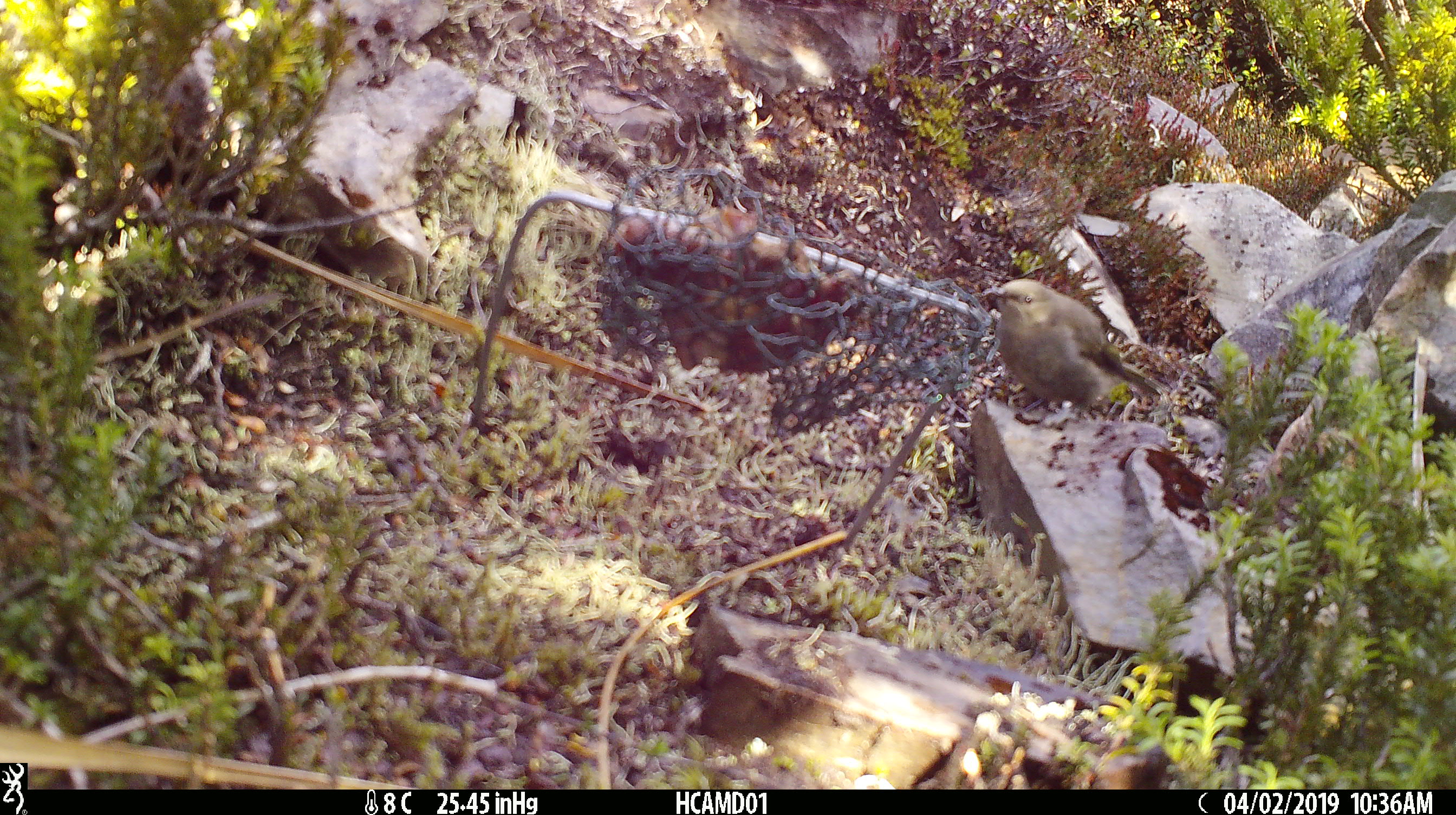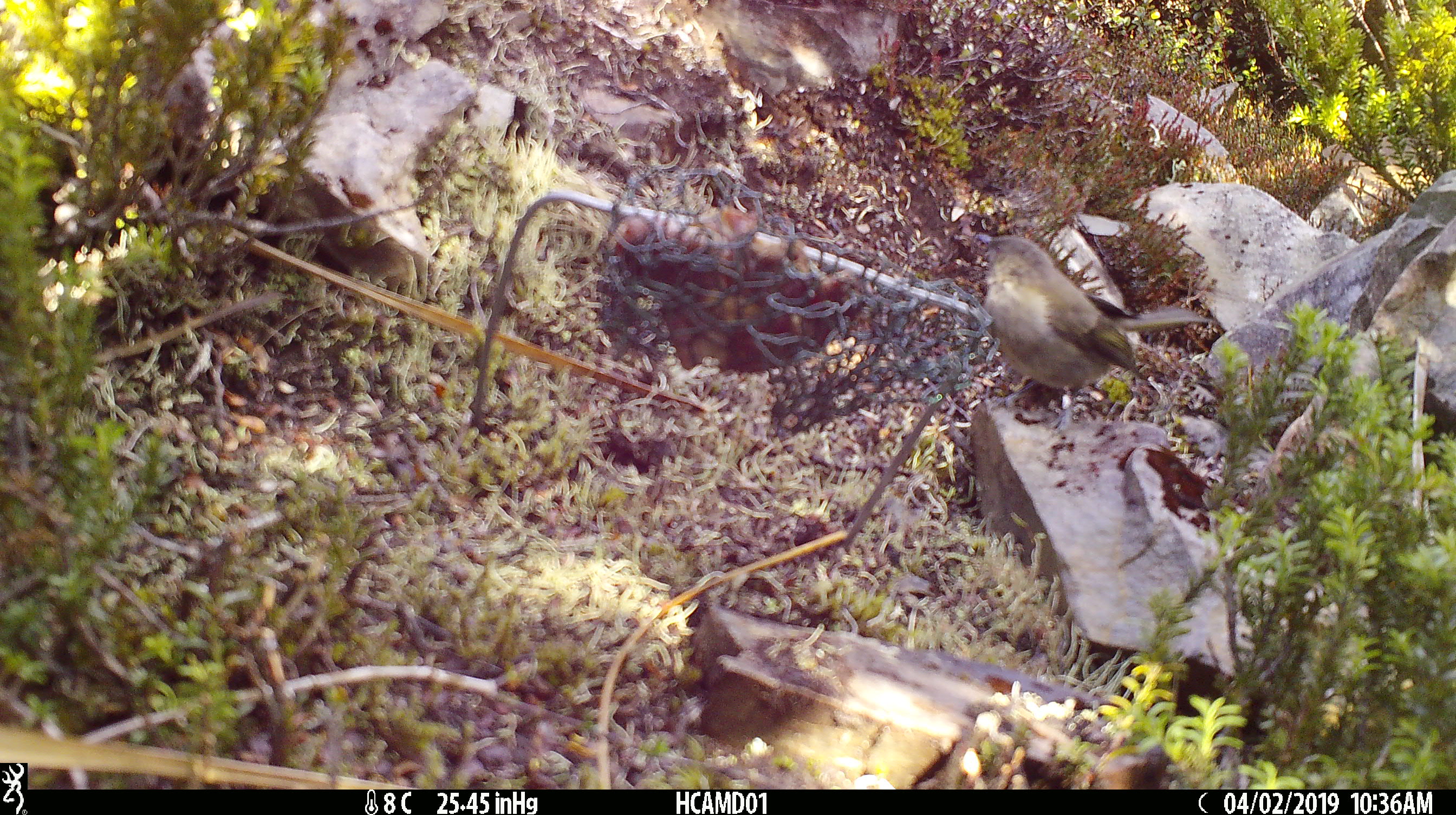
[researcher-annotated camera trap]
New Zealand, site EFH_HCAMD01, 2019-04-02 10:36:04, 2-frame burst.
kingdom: Animalia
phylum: Chordata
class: Aves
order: Passeriformes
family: Acanthizidae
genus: Gerygone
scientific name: Gerygone igata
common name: grey warbler